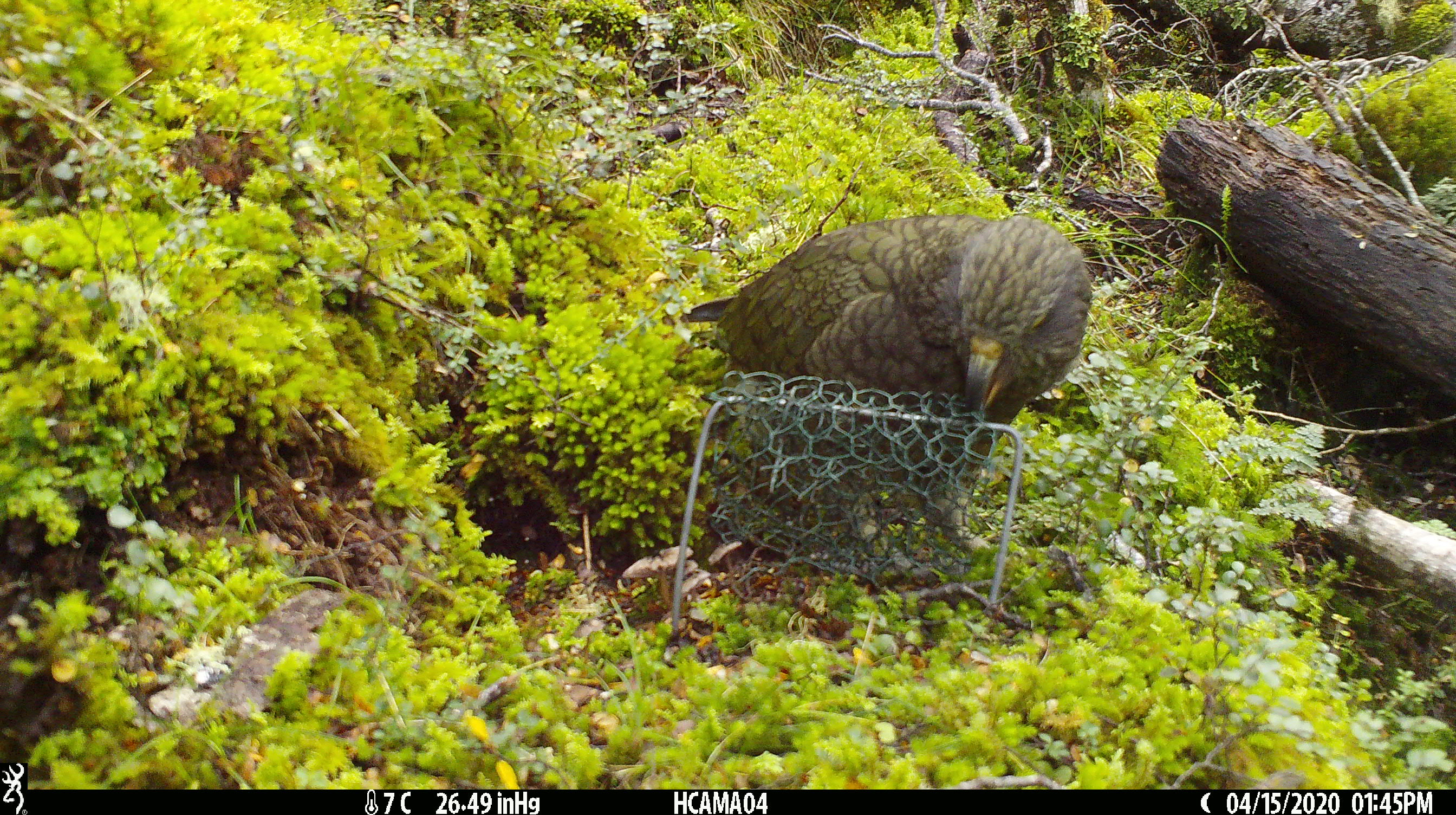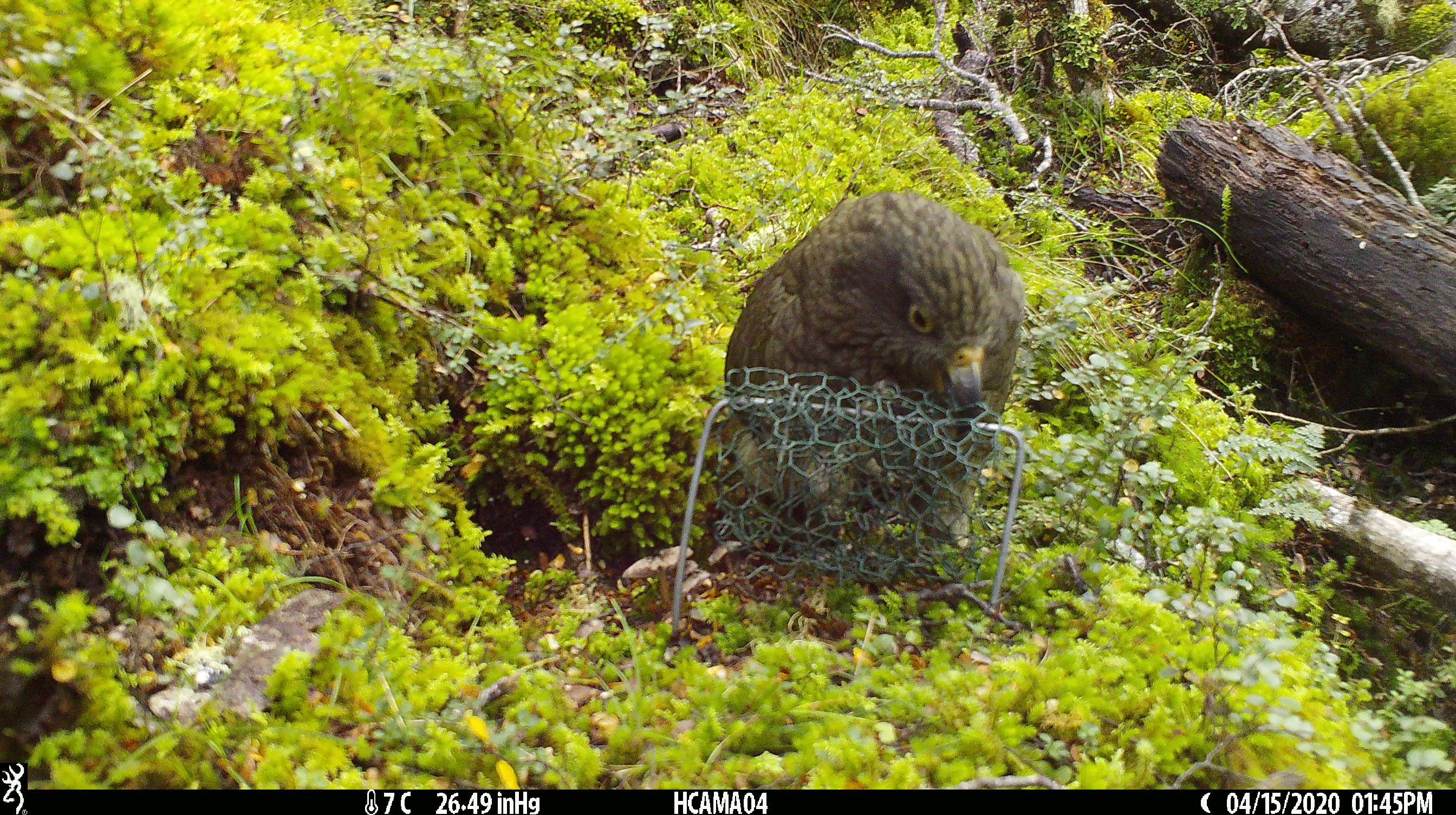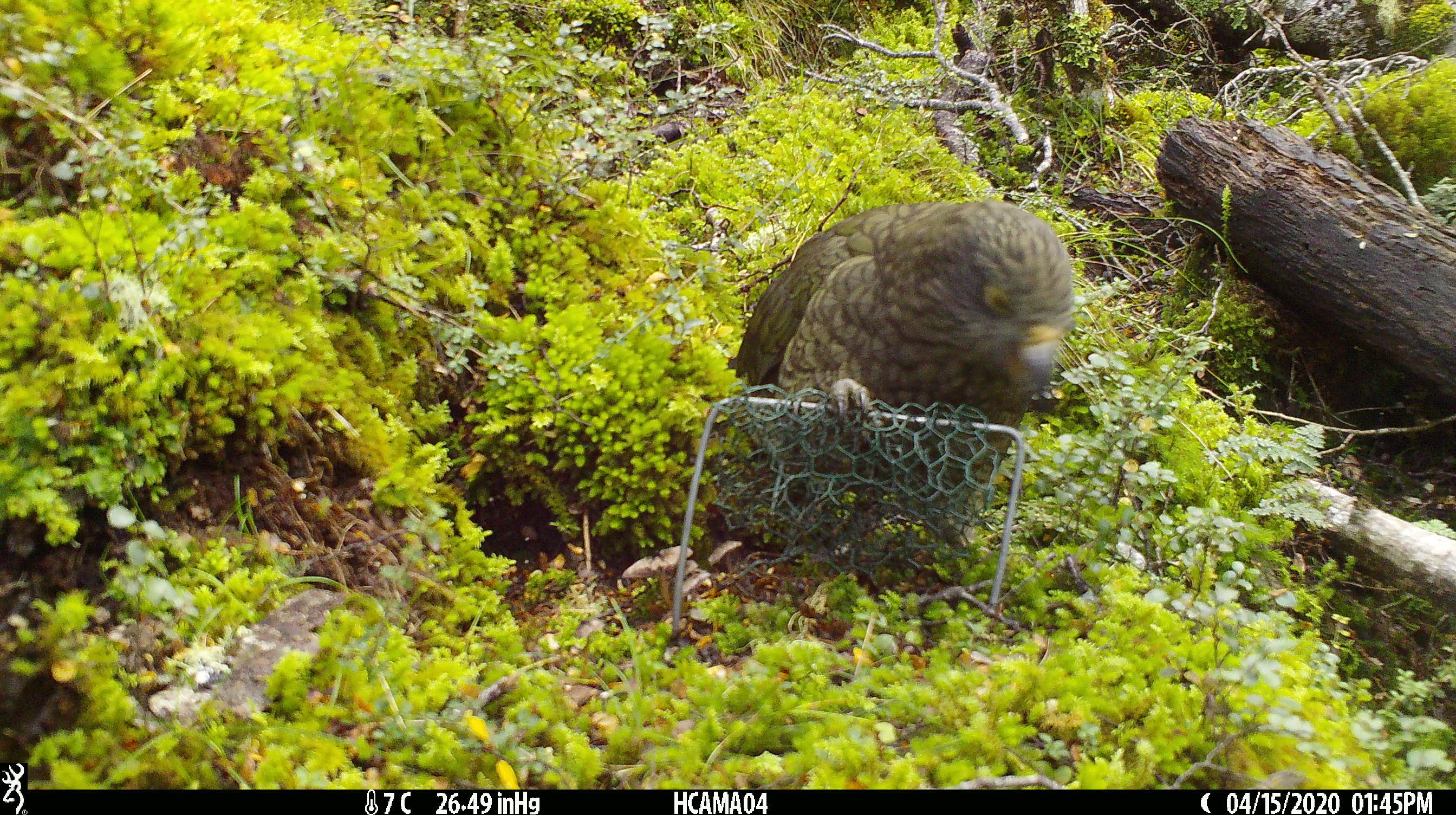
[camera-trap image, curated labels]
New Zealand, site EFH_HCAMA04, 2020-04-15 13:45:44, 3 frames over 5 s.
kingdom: Animalia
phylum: Chordata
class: Aves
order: Psittaciformes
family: Strigopidae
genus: Nestor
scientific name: Nestor notabilis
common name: kea